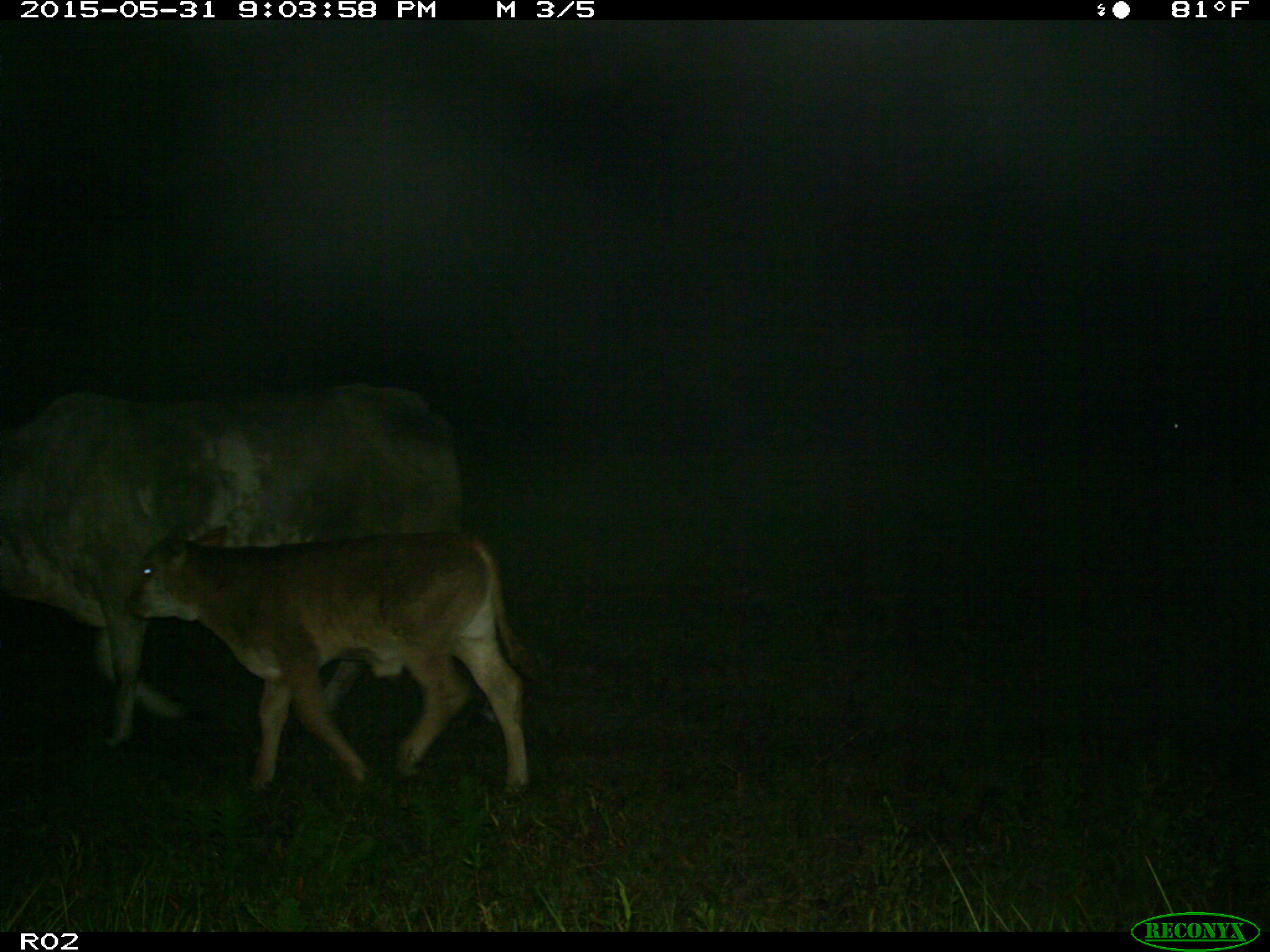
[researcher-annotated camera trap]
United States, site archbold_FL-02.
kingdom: Animalia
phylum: Chordata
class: Mammalia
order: Artiodactyla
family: Bovidae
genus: Bos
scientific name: Bos taurus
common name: domestic cow